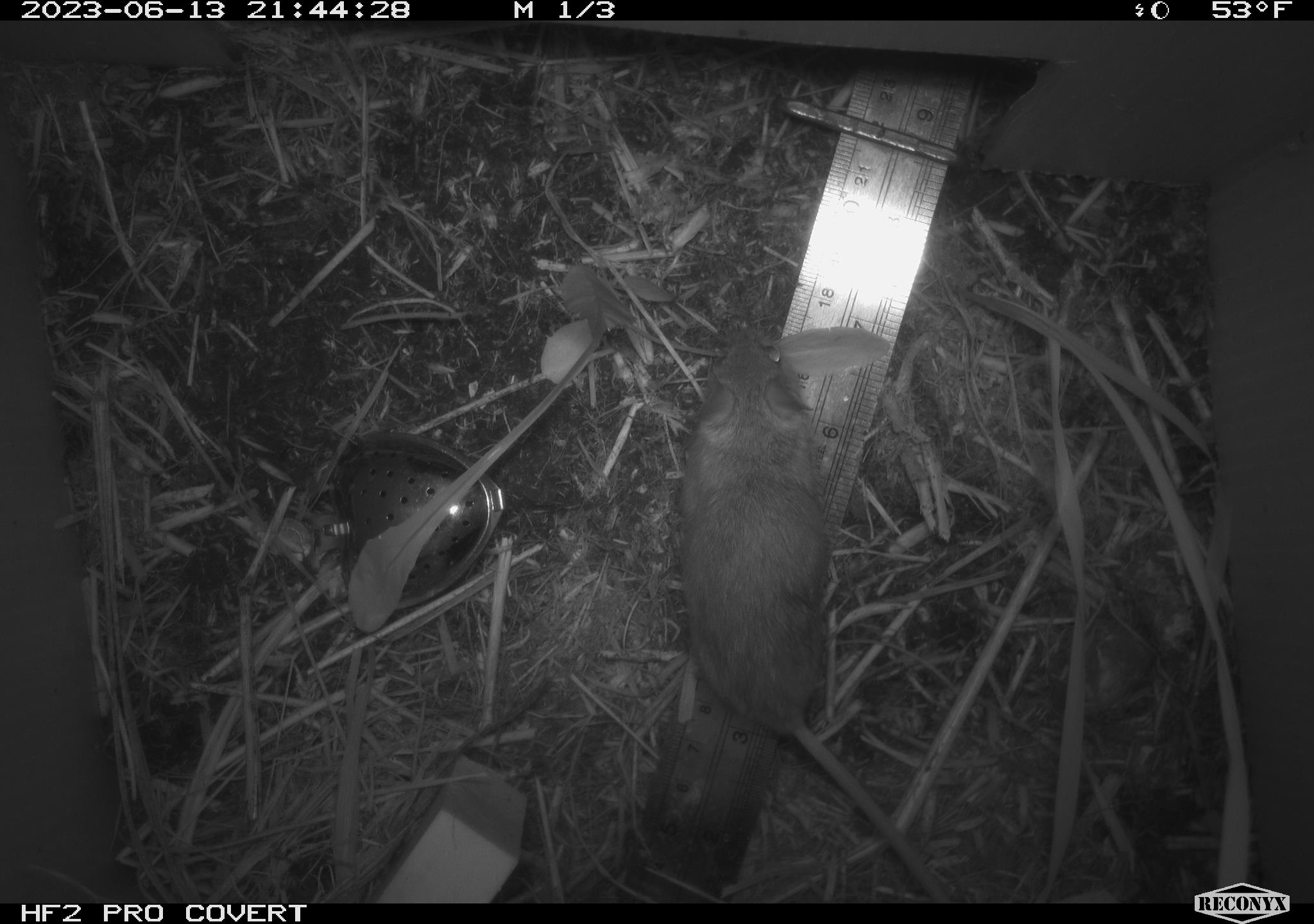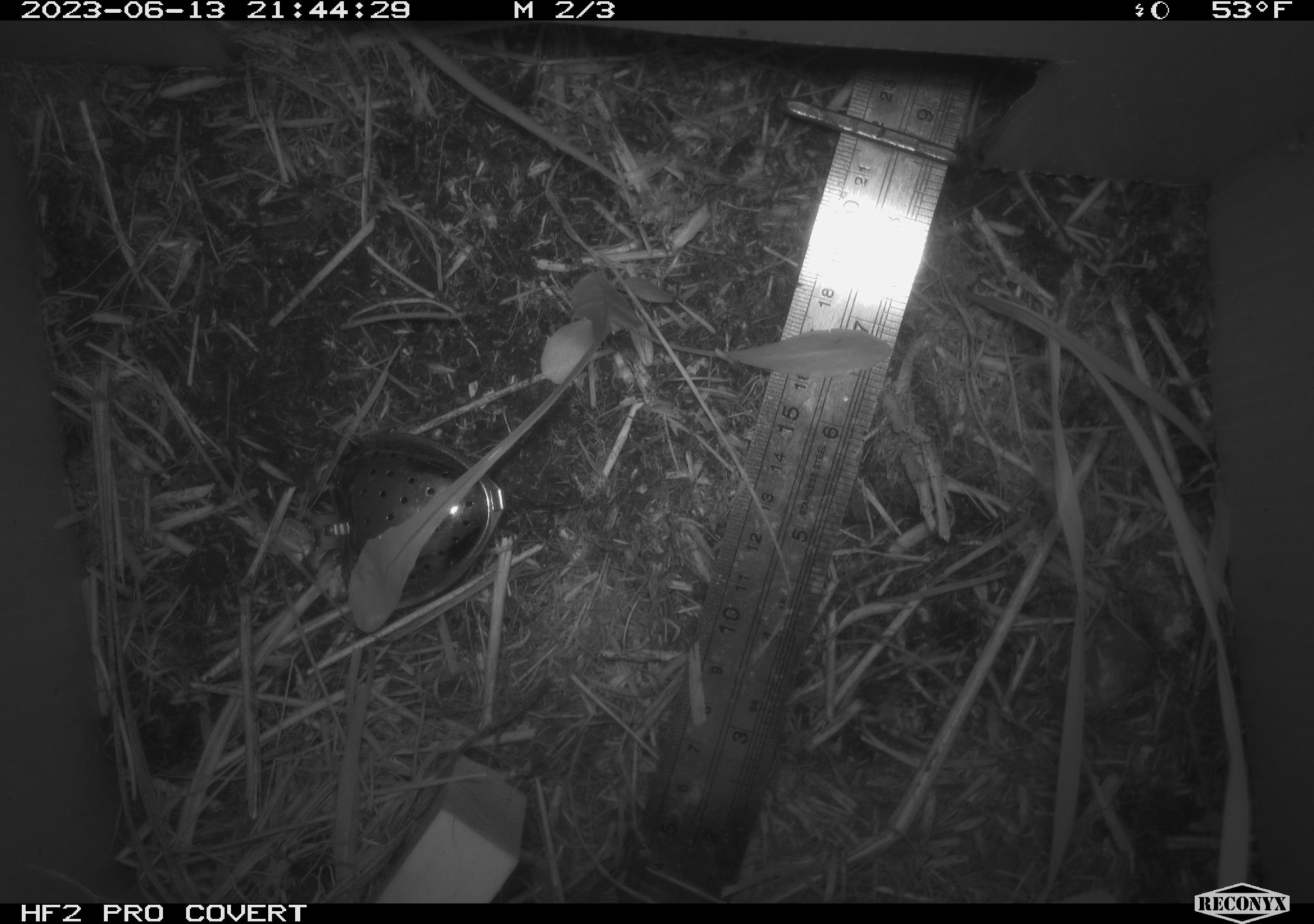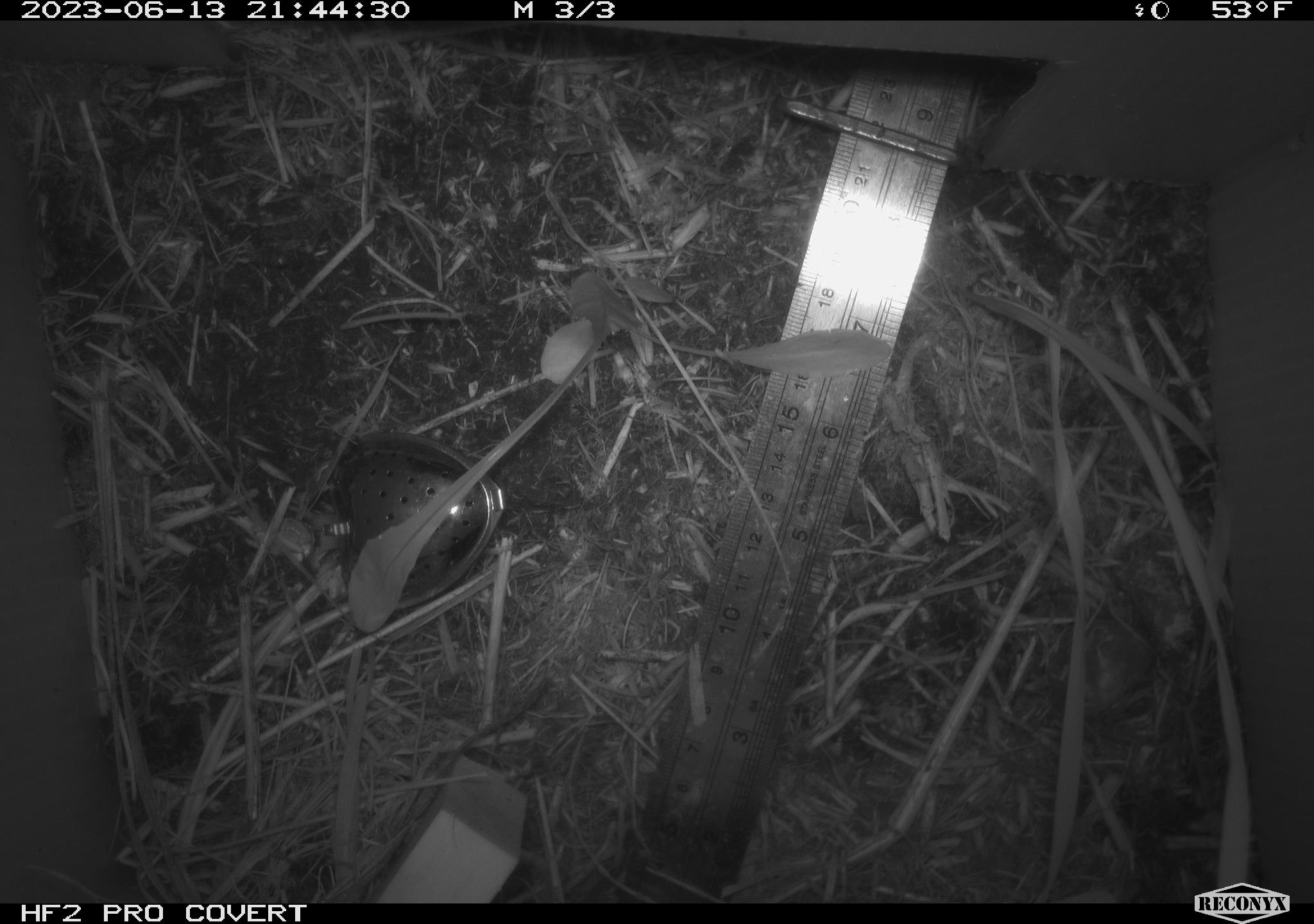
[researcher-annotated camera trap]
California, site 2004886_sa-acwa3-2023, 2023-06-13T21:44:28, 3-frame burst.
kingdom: Animalia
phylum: Chordata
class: Mammalia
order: Rodentia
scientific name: Rodentia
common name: mouse species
Mouse species (Rodentia).